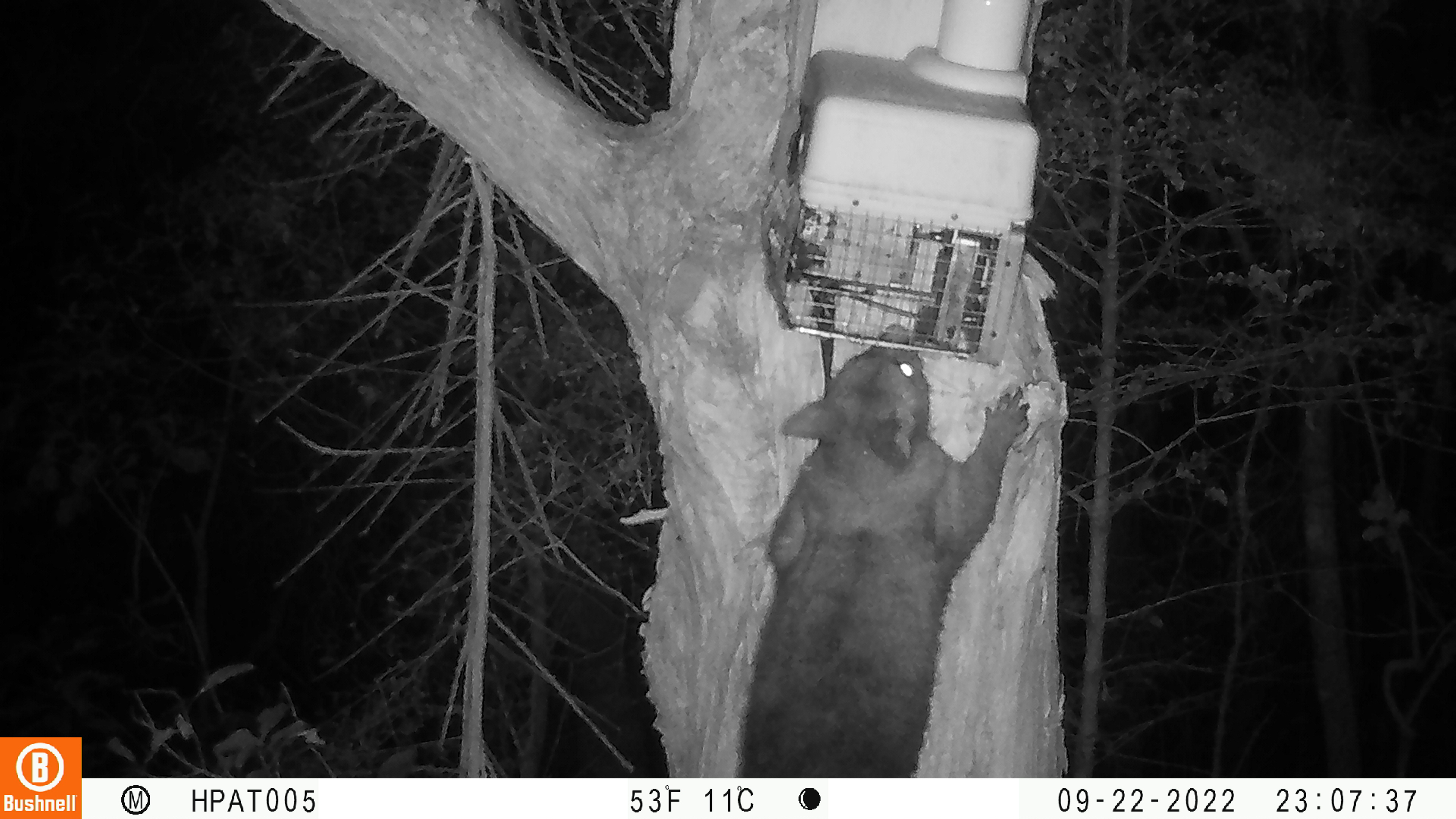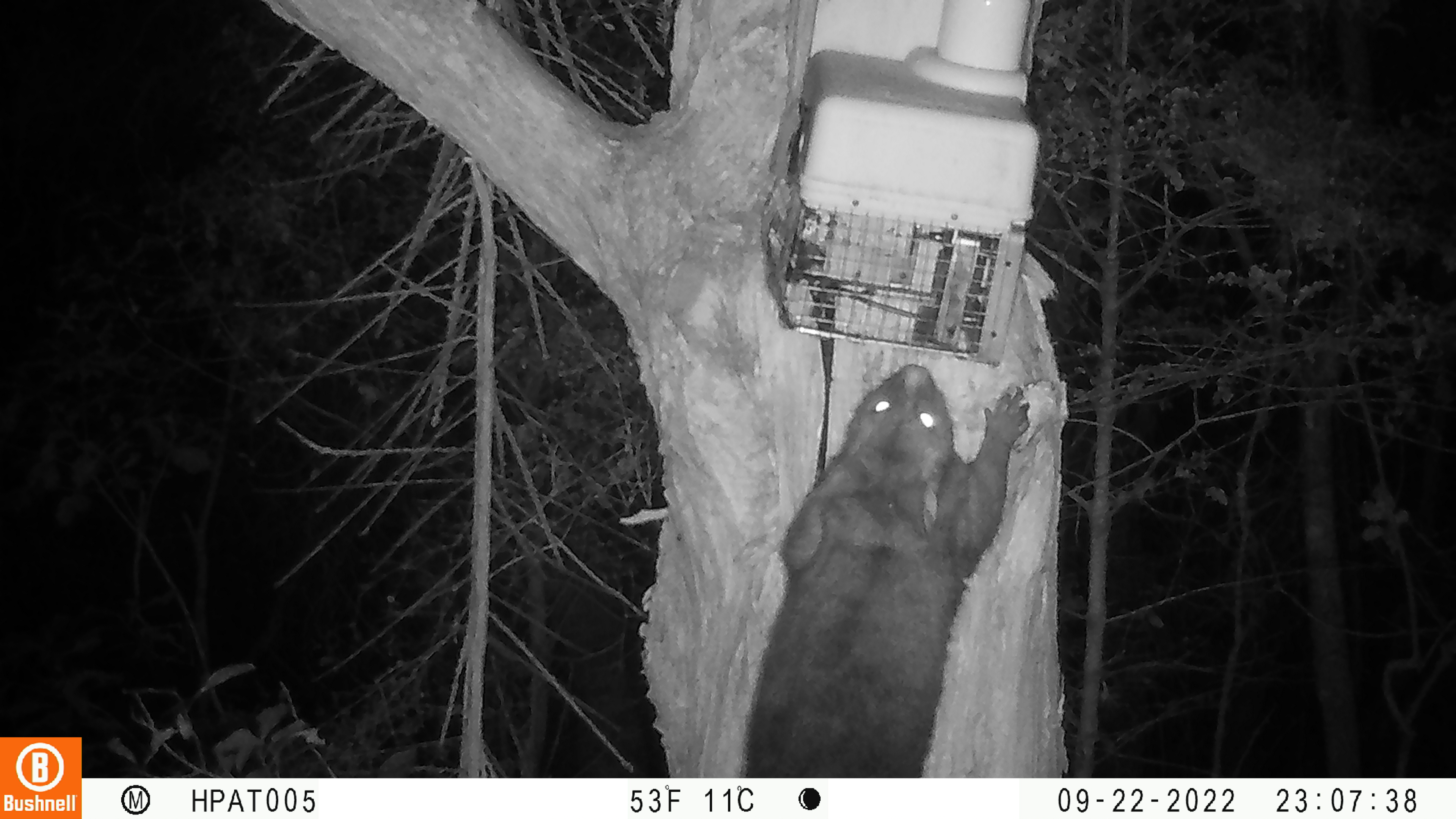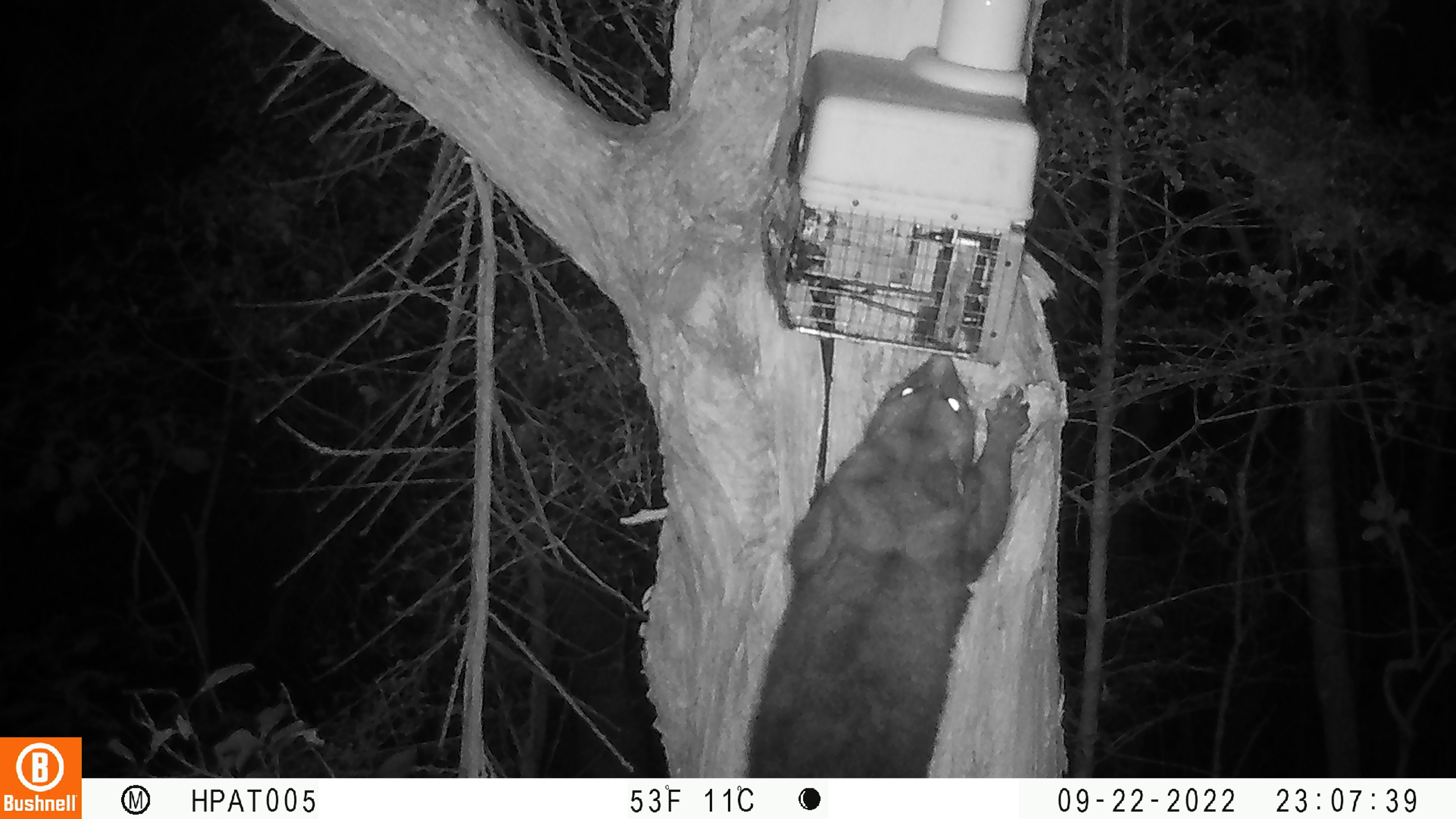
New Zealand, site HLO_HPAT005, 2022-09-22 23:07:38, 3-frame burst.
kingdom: Animalia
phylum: Chordata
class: Mammalia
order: Diprotodontia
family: Phalangeridae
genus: Trichosurus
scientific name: Trichosurus vulpecula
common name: common brushtail possum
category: possum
Possum (common brushtail possum) (Trichosurus vulpecula).